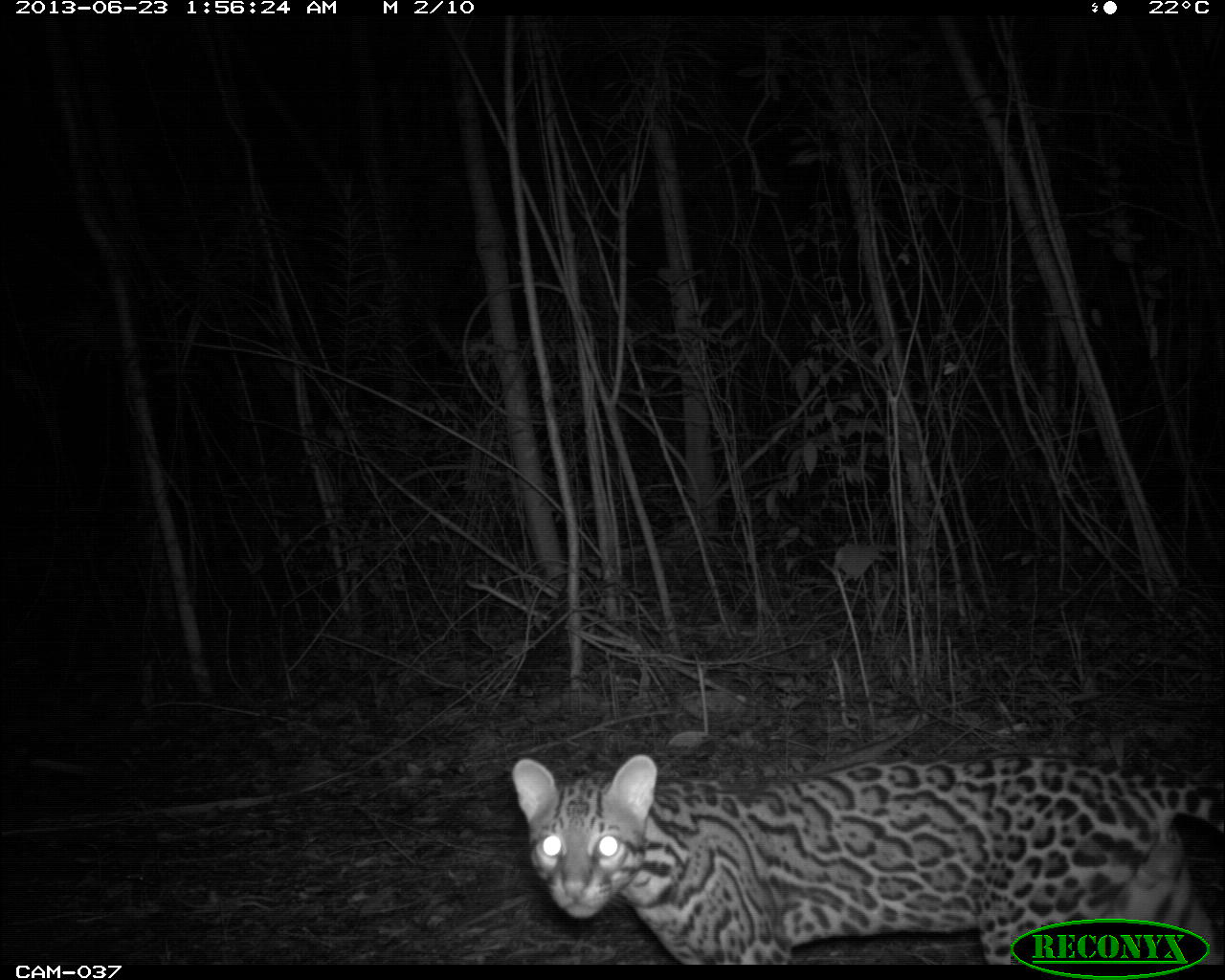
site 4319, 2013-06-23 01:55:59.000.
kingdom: Animalia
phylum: Chordata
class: Mammalia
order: Carnivora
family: Felidae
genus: Leopardus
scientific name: Leopardus pardalis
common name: ocelot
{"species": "Leopardus pardalis (ocelot)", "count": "1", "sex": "male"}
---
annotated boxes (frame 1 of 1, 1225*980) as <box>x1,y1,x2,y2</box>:
leopardus pardalis: <box>510,751,1220,961</box>